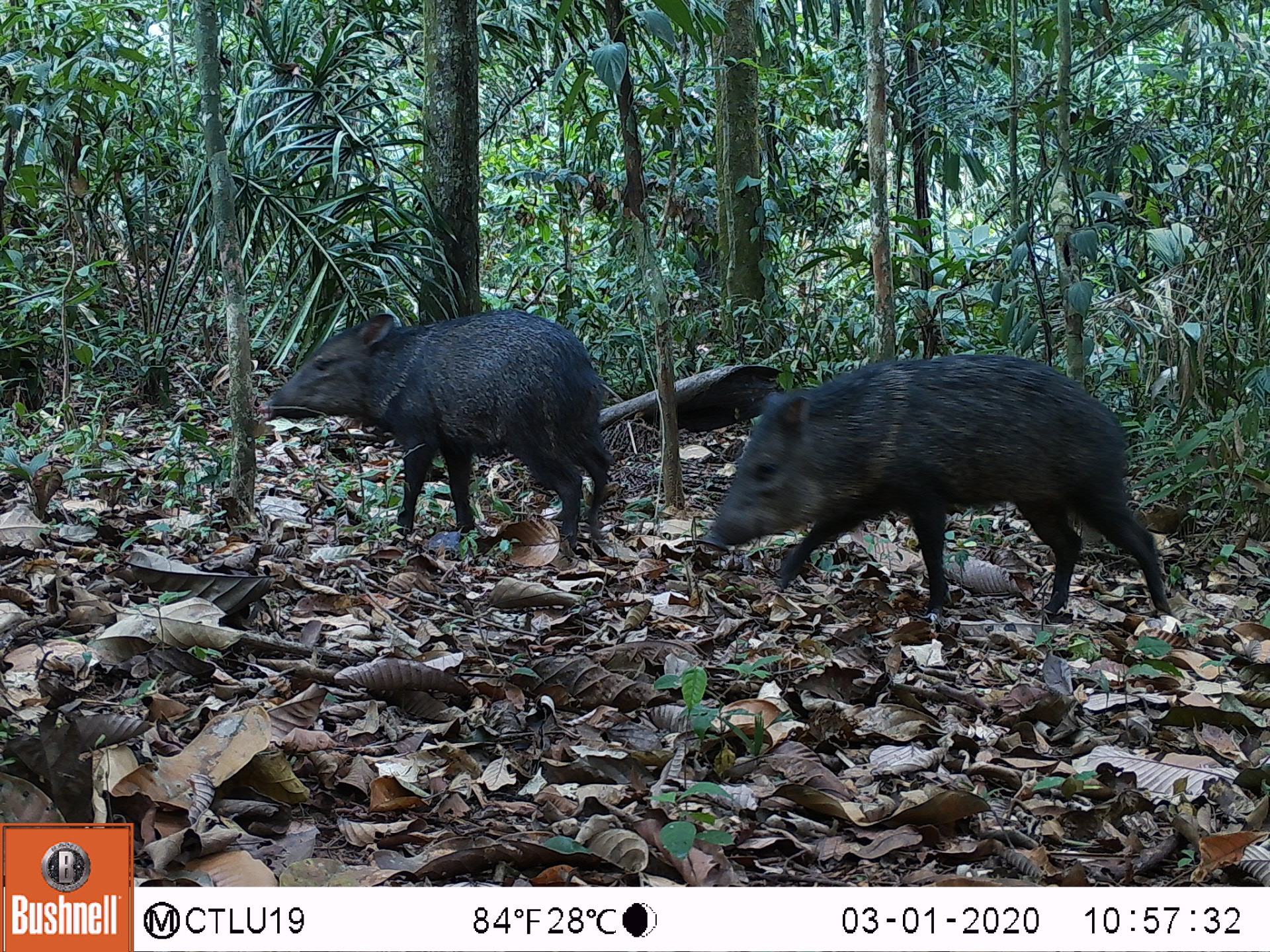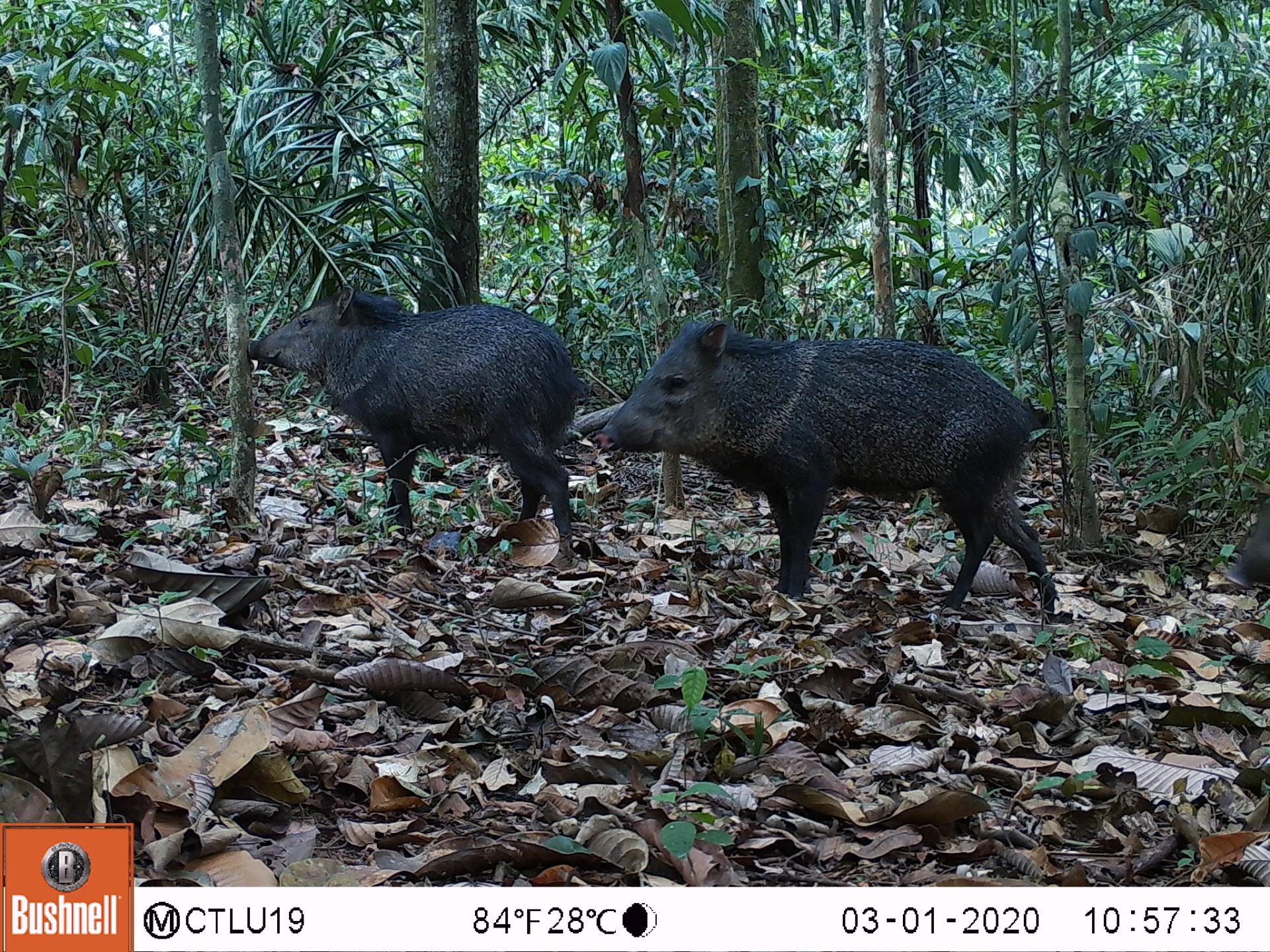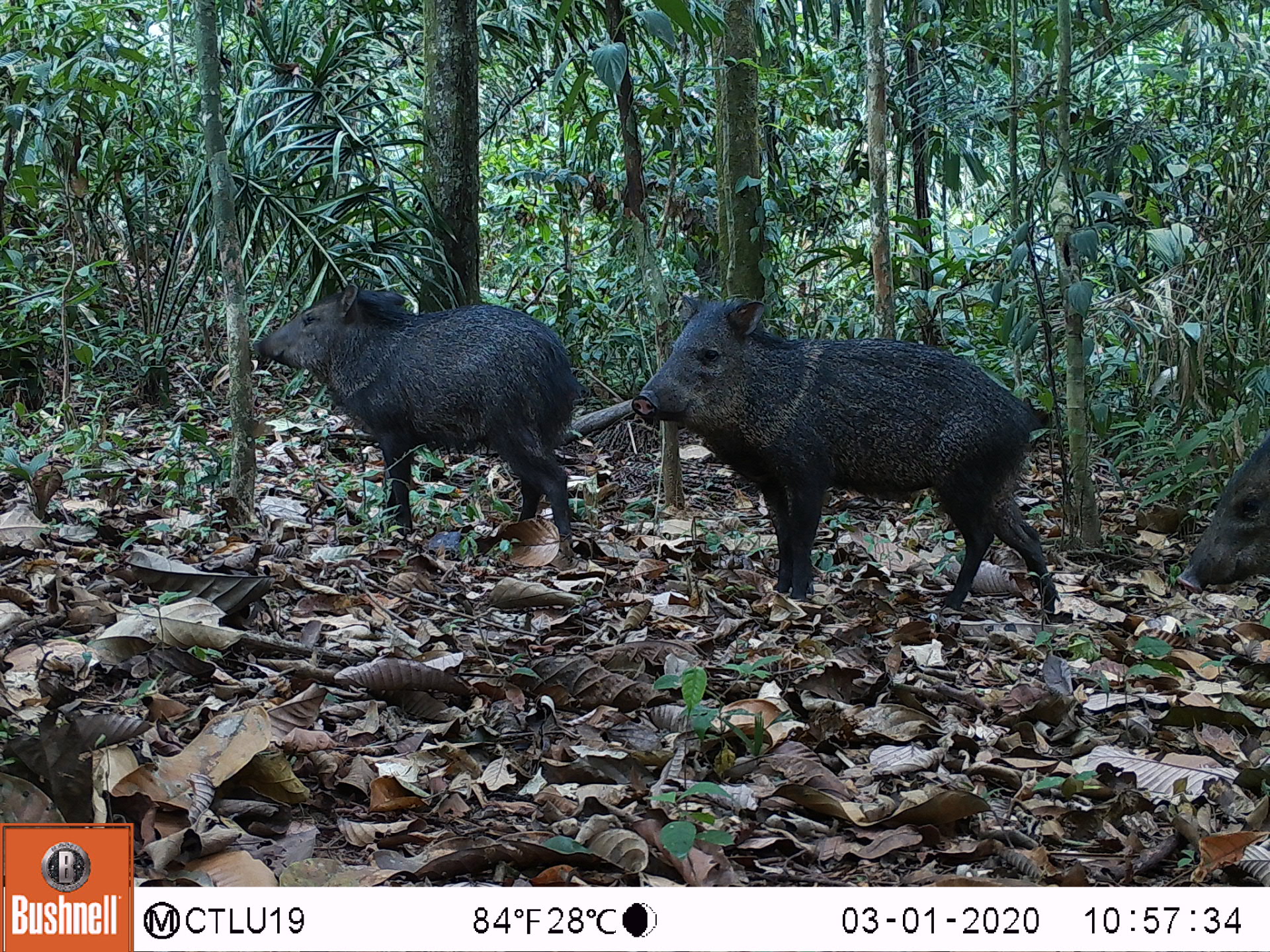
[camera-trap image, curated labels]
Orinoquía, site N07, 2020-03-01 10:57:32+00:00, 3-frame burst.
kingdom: Animalia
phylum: Chordata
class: Mammalia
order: Artiodactyla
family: Tayassuidae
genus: Pecari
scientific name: Pecari tajacu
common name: collared peccary